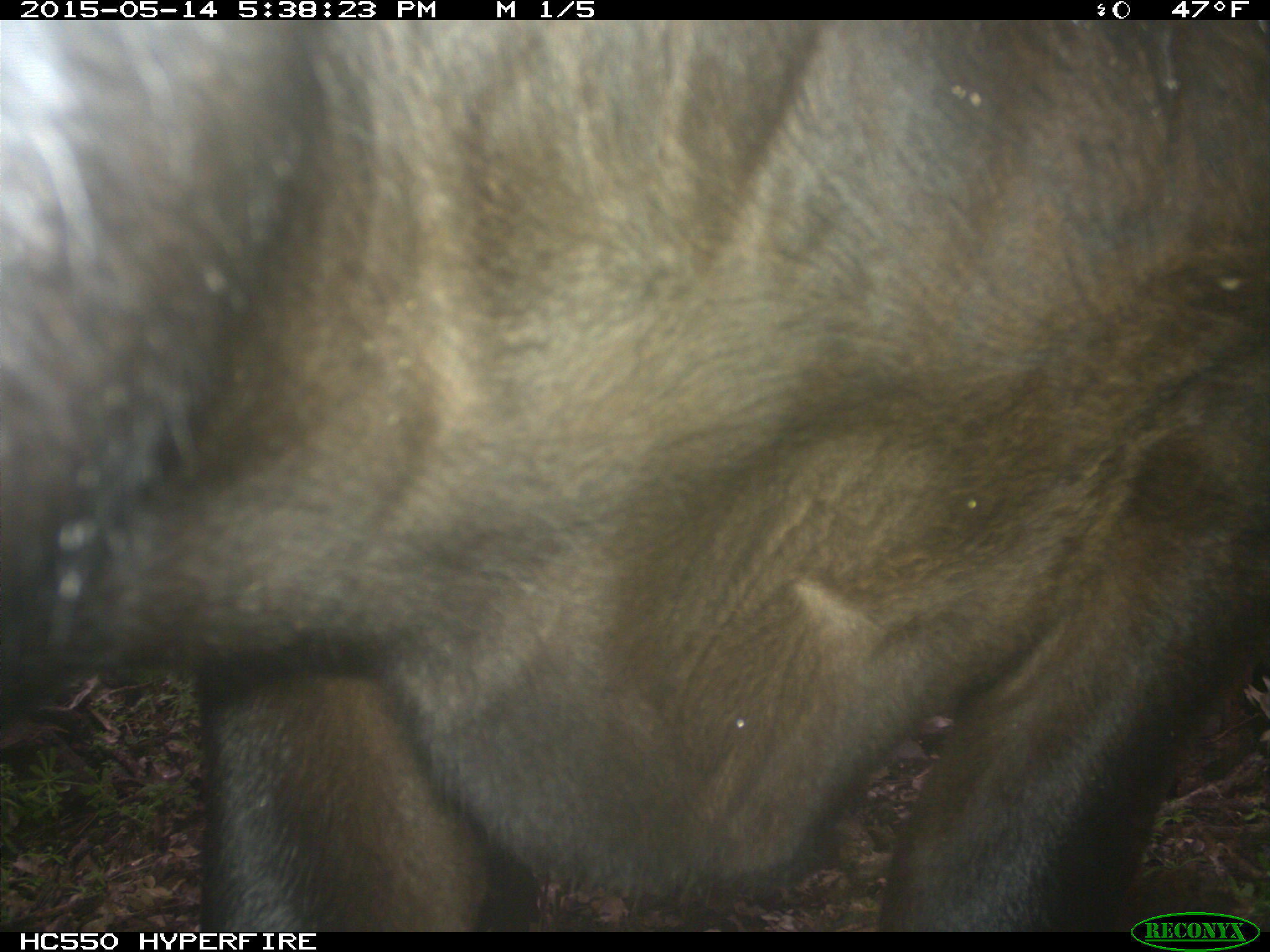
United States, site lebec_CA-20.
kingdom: Animalia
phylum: Chordata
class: Mammalia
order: Artiodactyla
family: Bovidae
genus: Bos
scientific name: Bos taurus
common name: domestic cow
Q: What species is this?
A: Bos taurus (domestic cow).